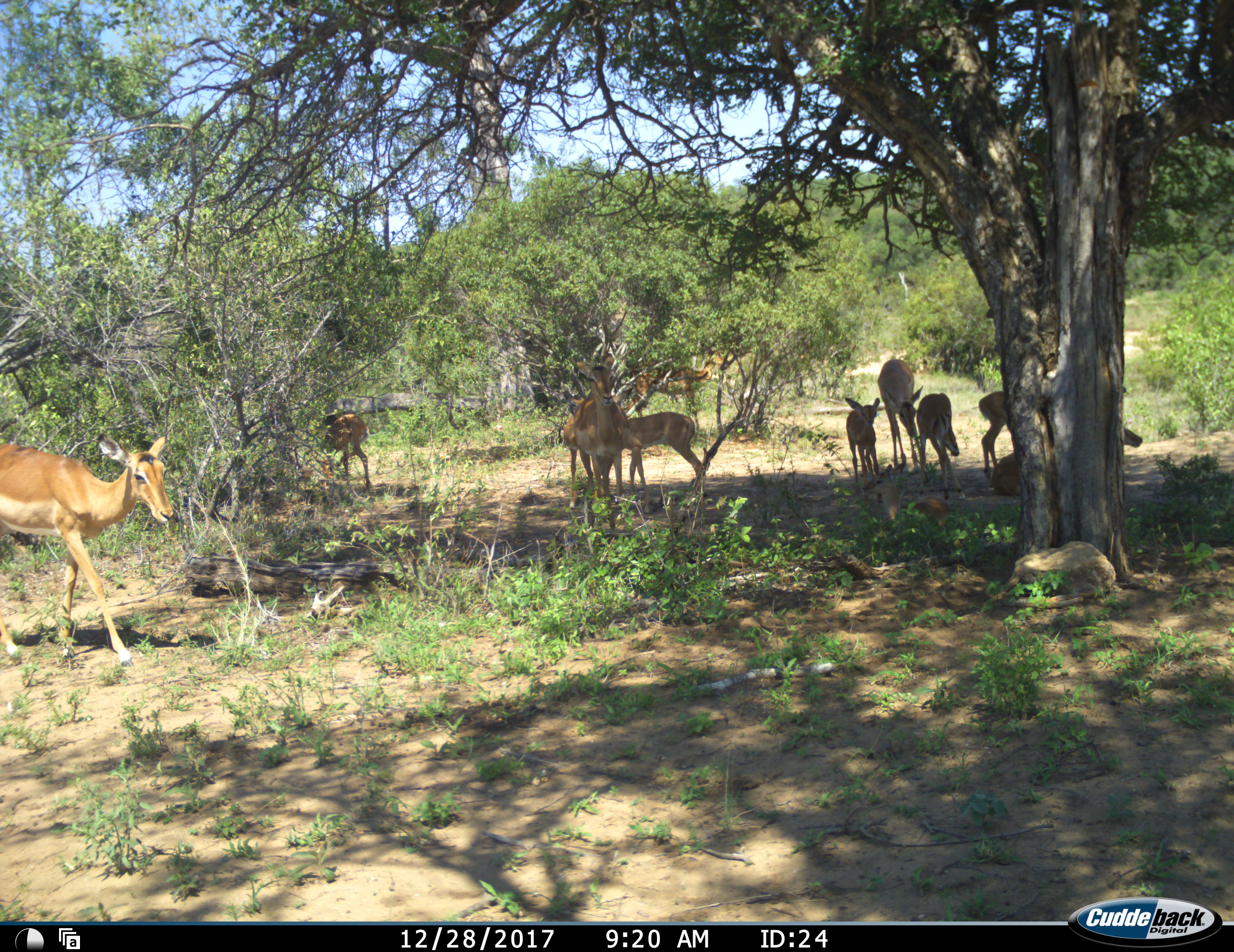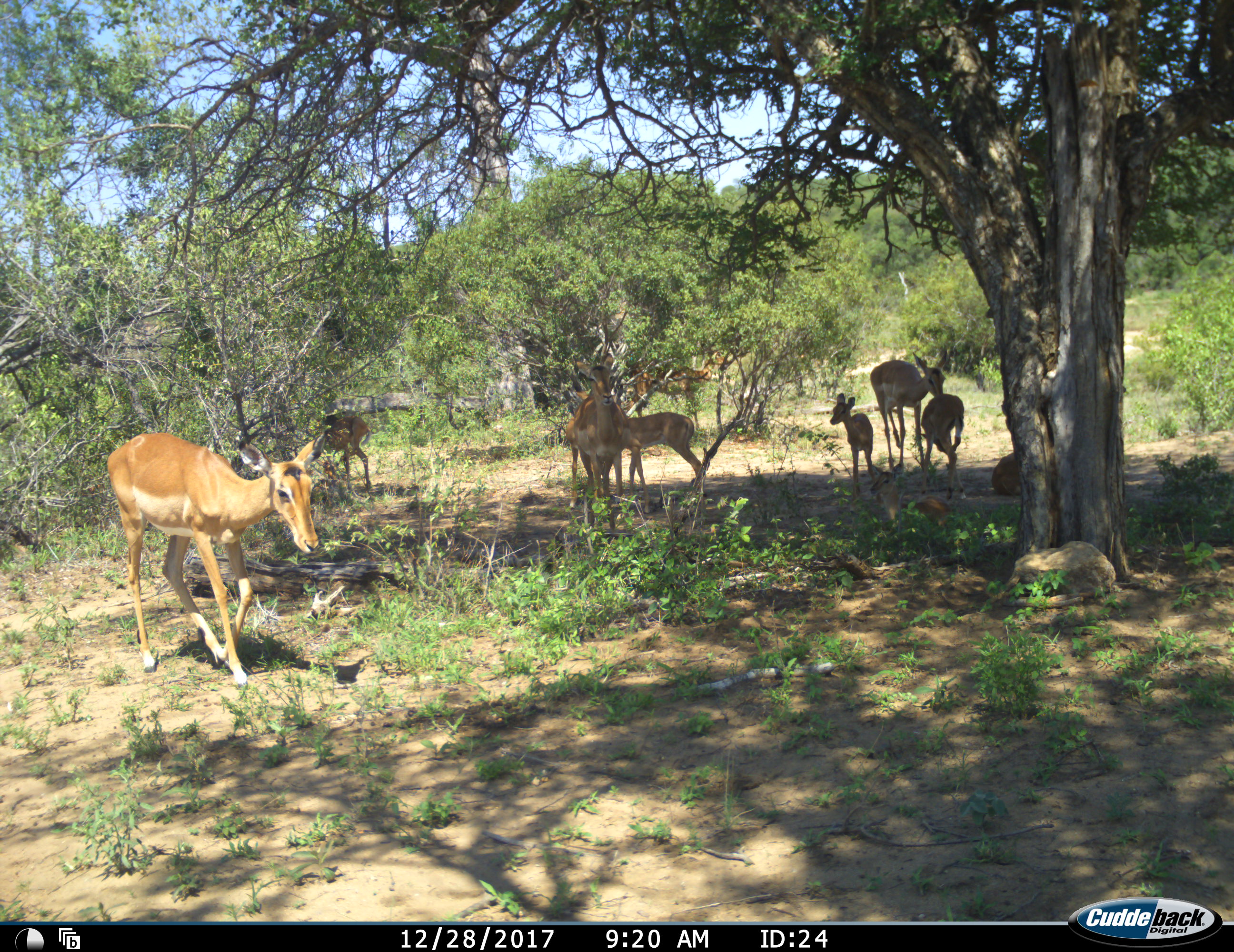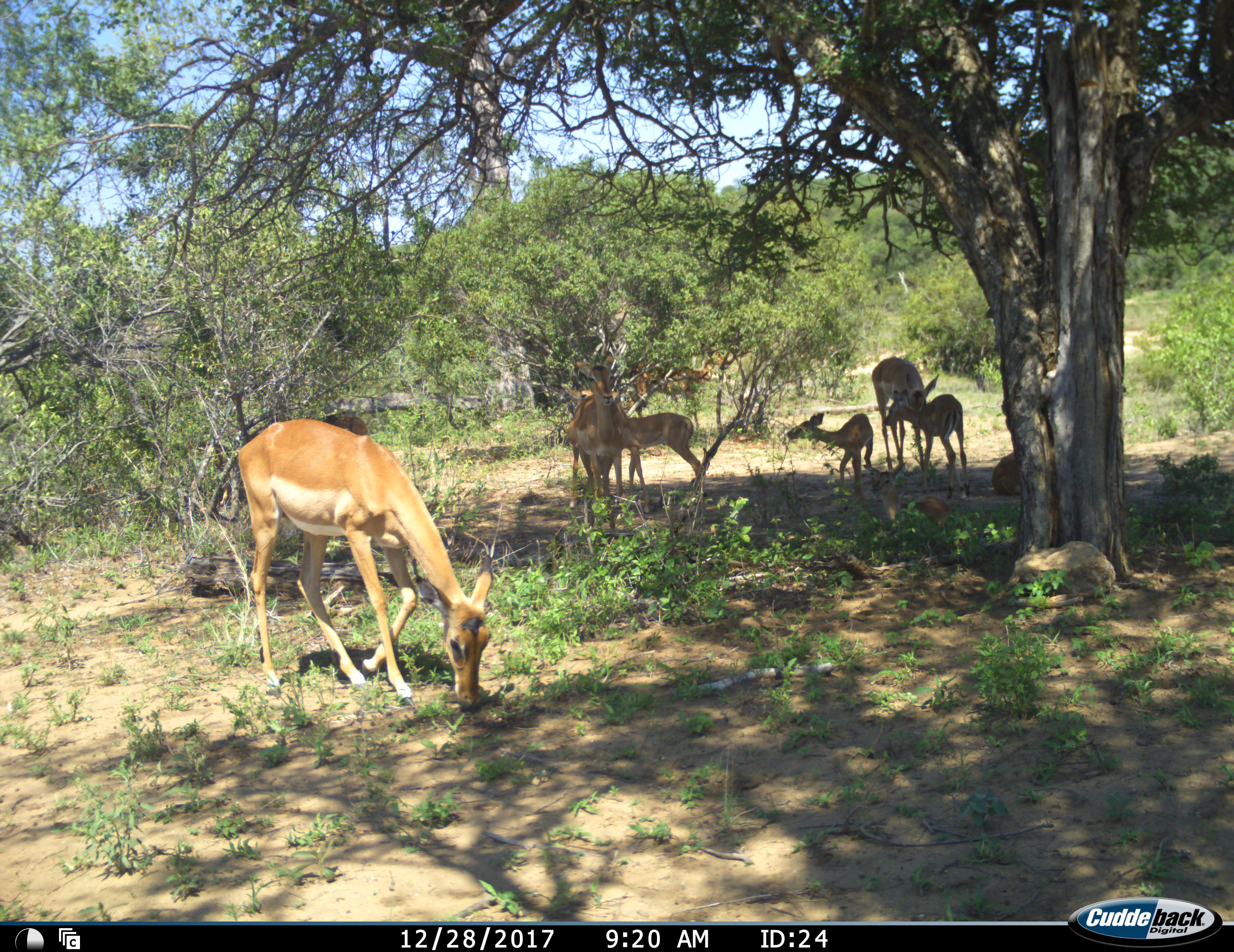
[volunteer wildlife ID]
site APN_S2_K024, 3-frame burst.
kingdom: Animalia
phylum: Chordata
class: Mammalia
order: Artiodactyla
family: Bovidae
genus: Aepyceros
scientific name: Aepyceros melampus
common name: impala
Impala (Aepyceros melampus), count 11-50. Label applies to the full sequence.